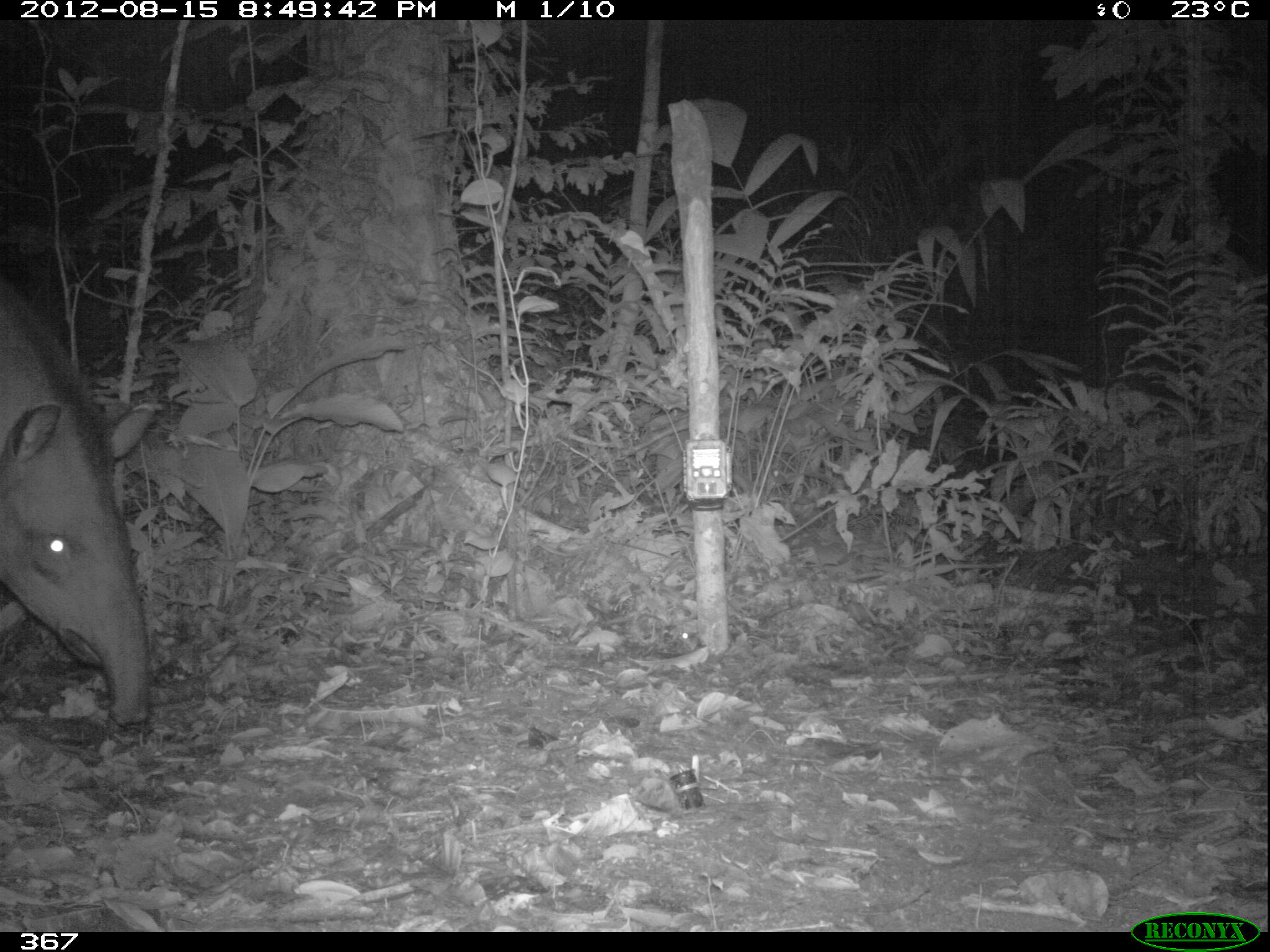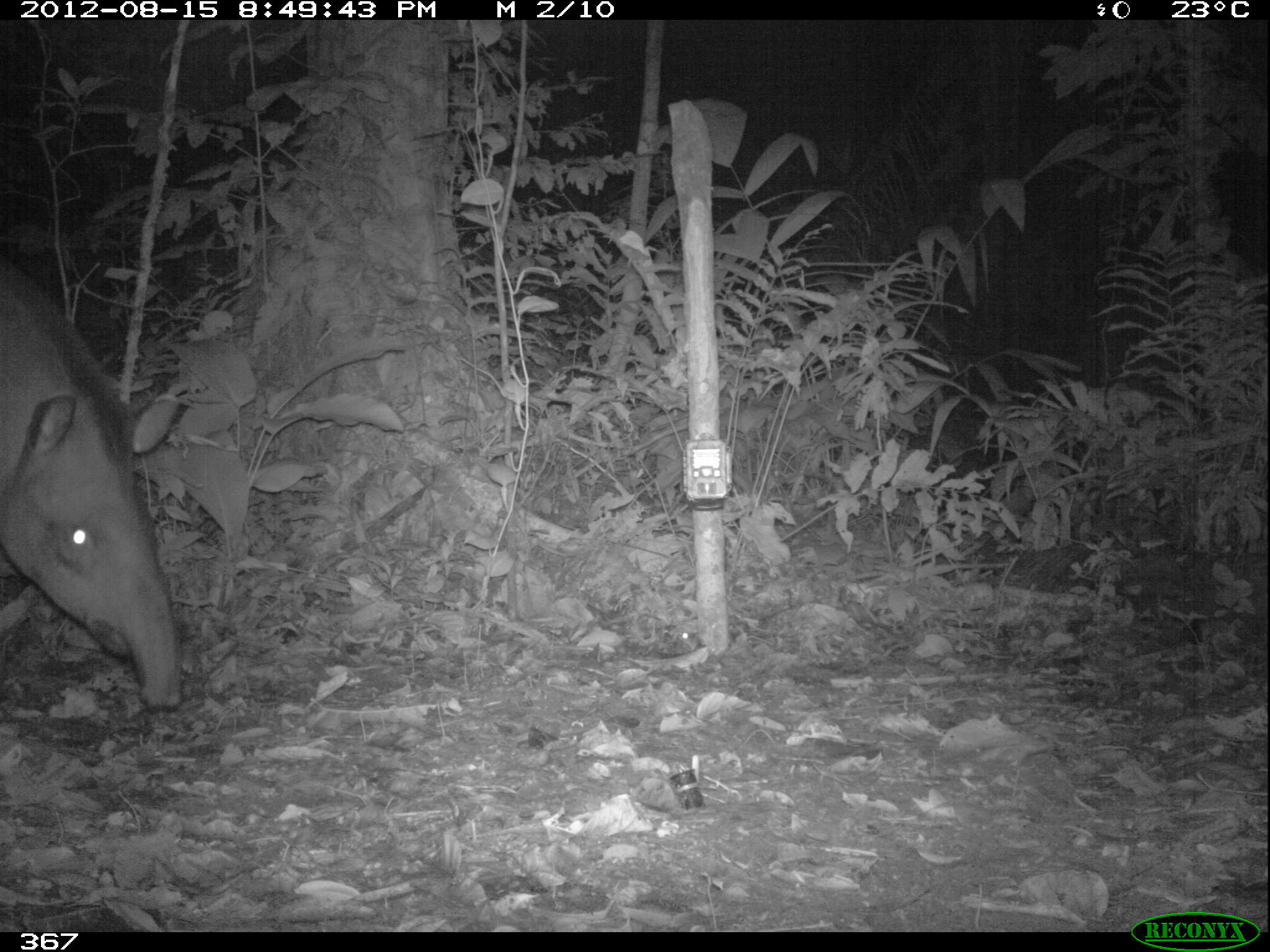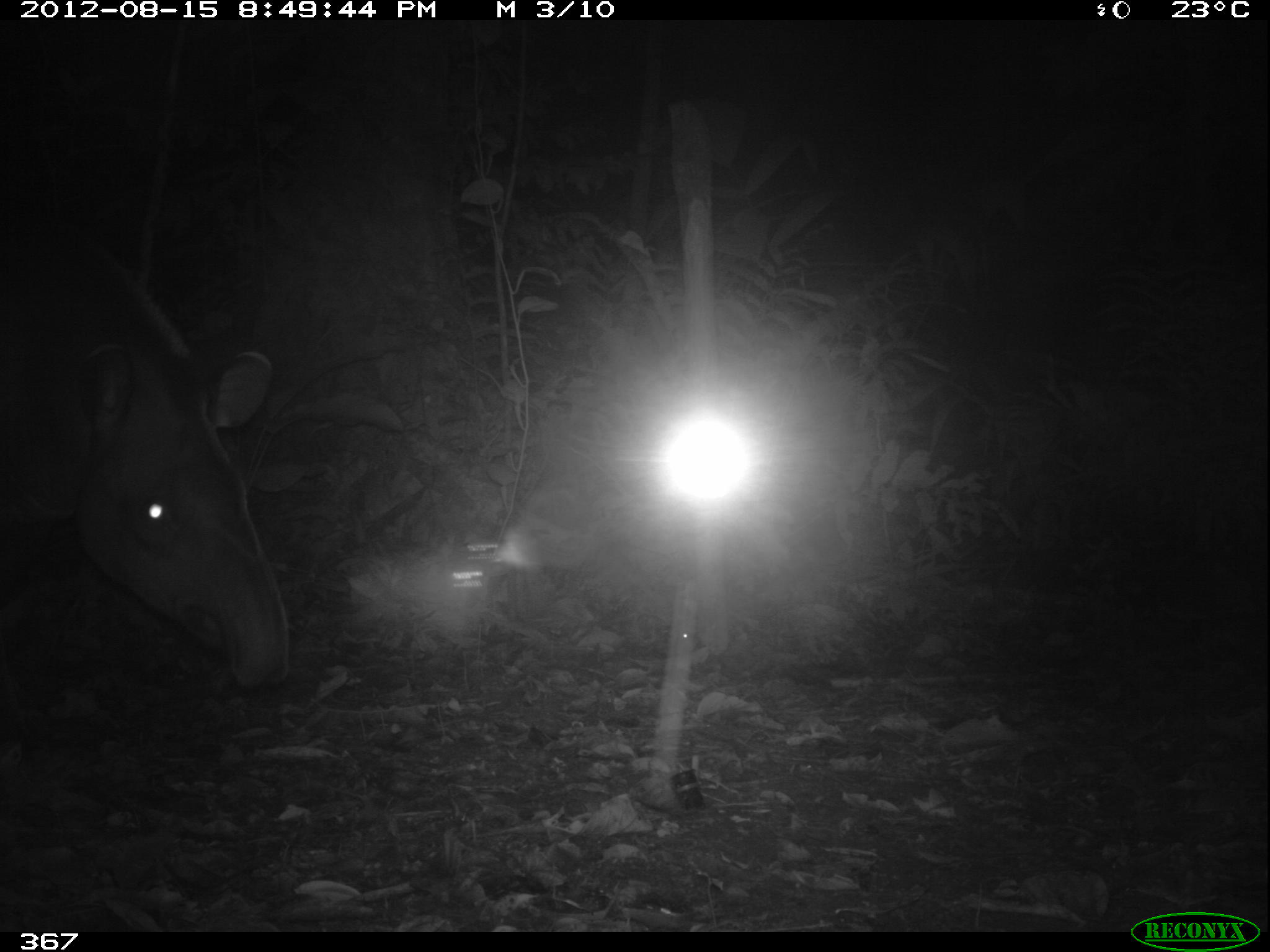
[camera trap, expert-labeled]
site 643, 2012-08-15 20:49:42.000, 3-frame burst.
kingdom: Animalia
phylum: Chordata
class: Mammalia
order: Perissodactyla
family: Tapiridae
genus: Tapirus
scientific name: Tapirus terrestris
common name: south american tapir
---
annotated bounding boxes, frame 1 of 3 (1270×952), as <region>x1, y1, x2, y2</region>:
tapirus terrestris: <region>0, 274, 152, 727</region>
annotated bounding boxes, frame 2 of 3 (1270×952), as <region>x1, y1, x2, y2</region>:
tapirus terrestris: <region>0, 257, 185, 711</region>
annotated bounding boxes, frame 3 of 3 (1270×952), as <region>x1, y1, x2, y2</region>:
tapirus terrestris: <region>0, 201, 291, 688</region>